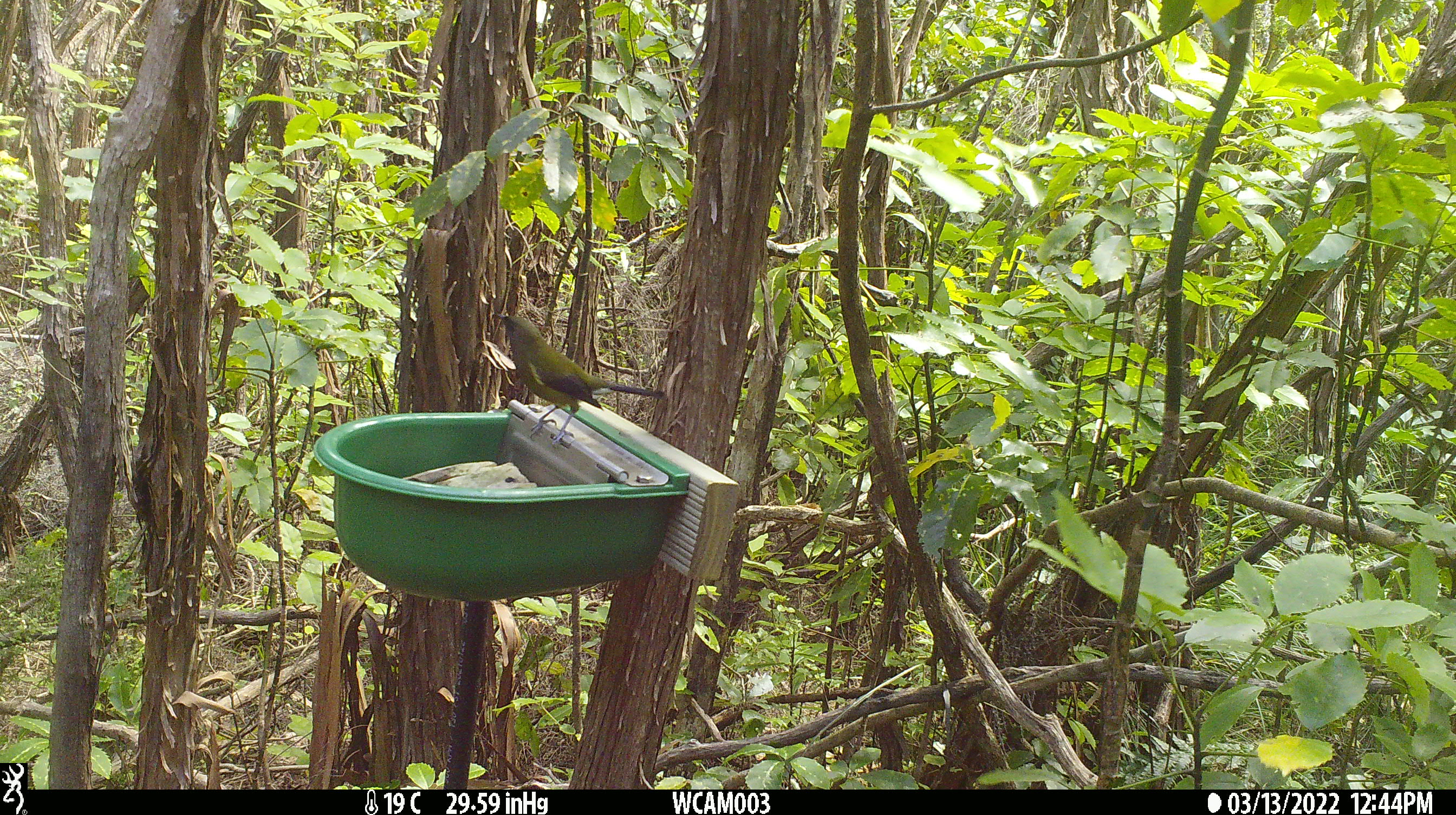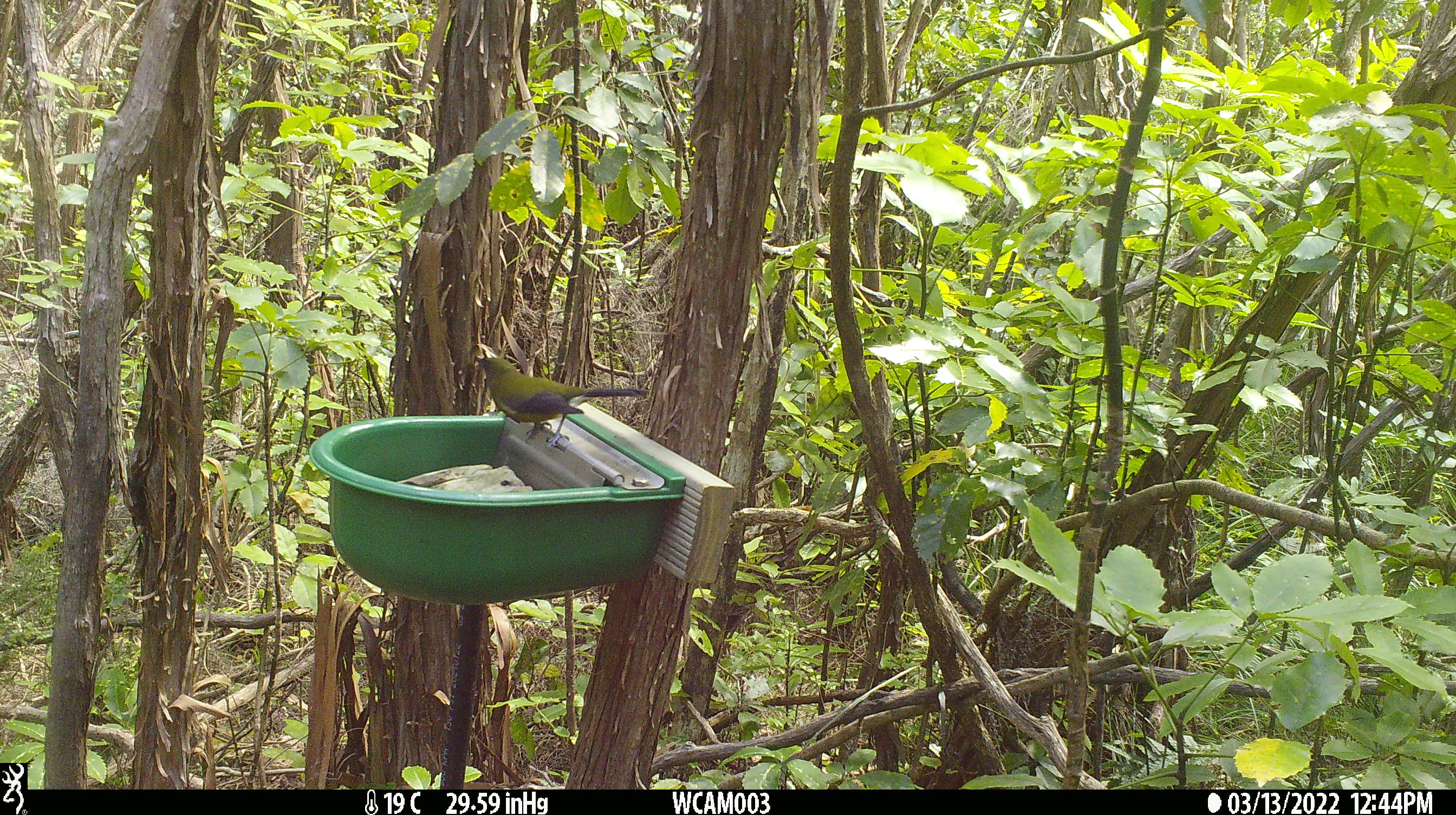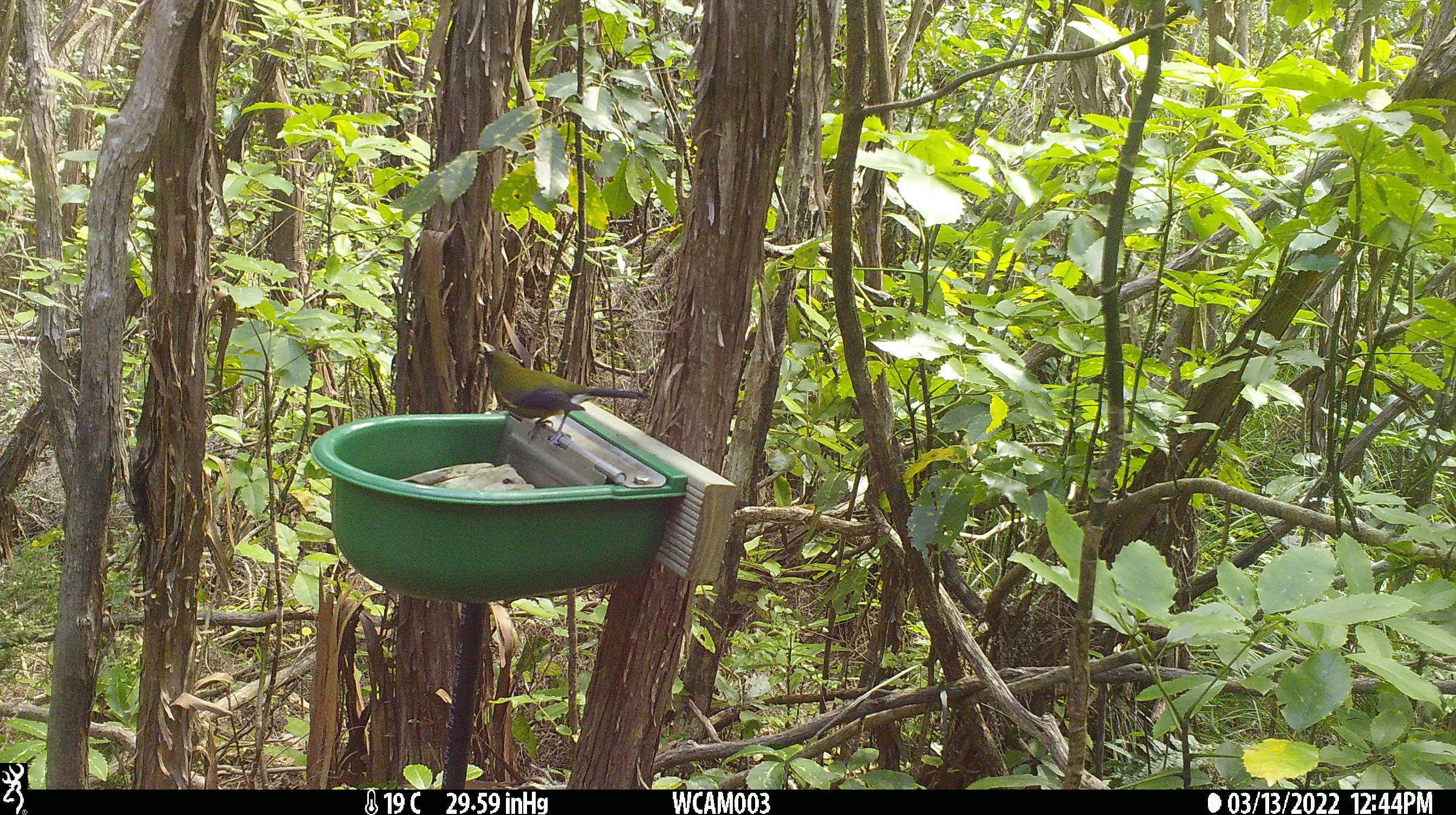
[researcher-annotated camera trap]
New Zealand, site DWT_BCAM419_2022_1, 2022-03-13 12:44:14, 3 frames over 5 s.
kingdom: Animalia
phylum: Chordata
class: Aves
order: Passeriformes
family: Meliphagidae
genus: Anthornis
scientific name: Anthornis melanura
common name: new zealand bellbird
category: bellbird